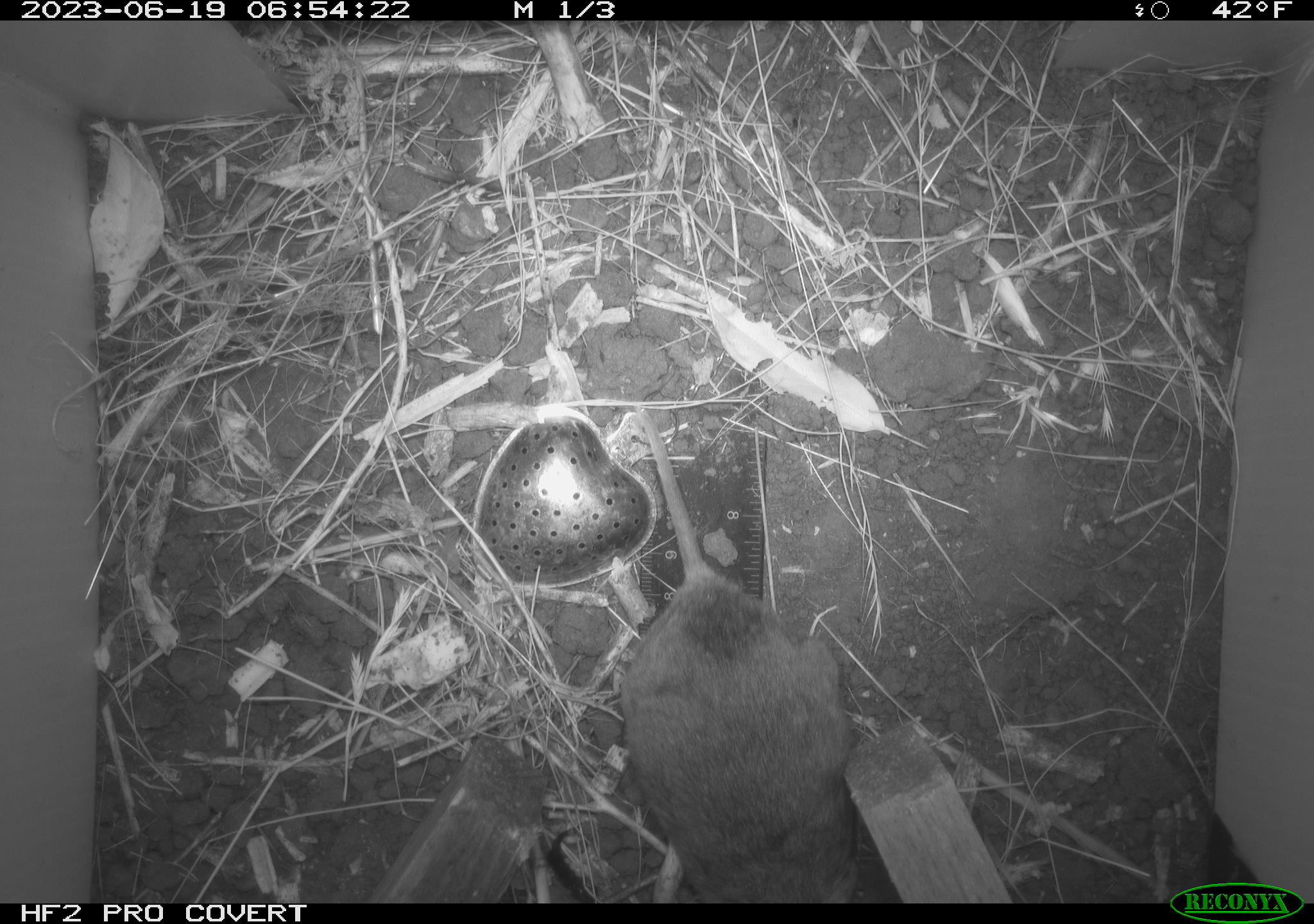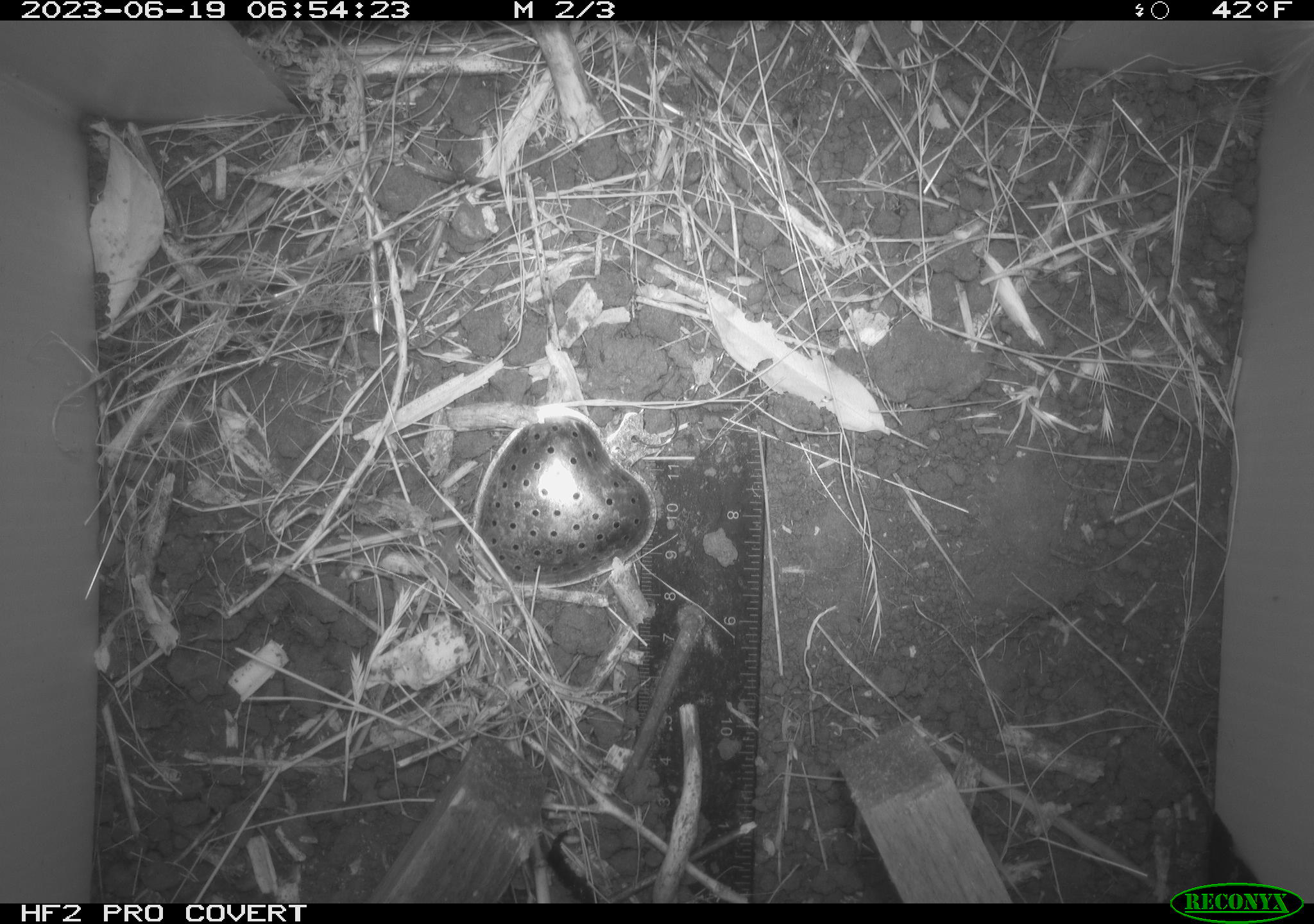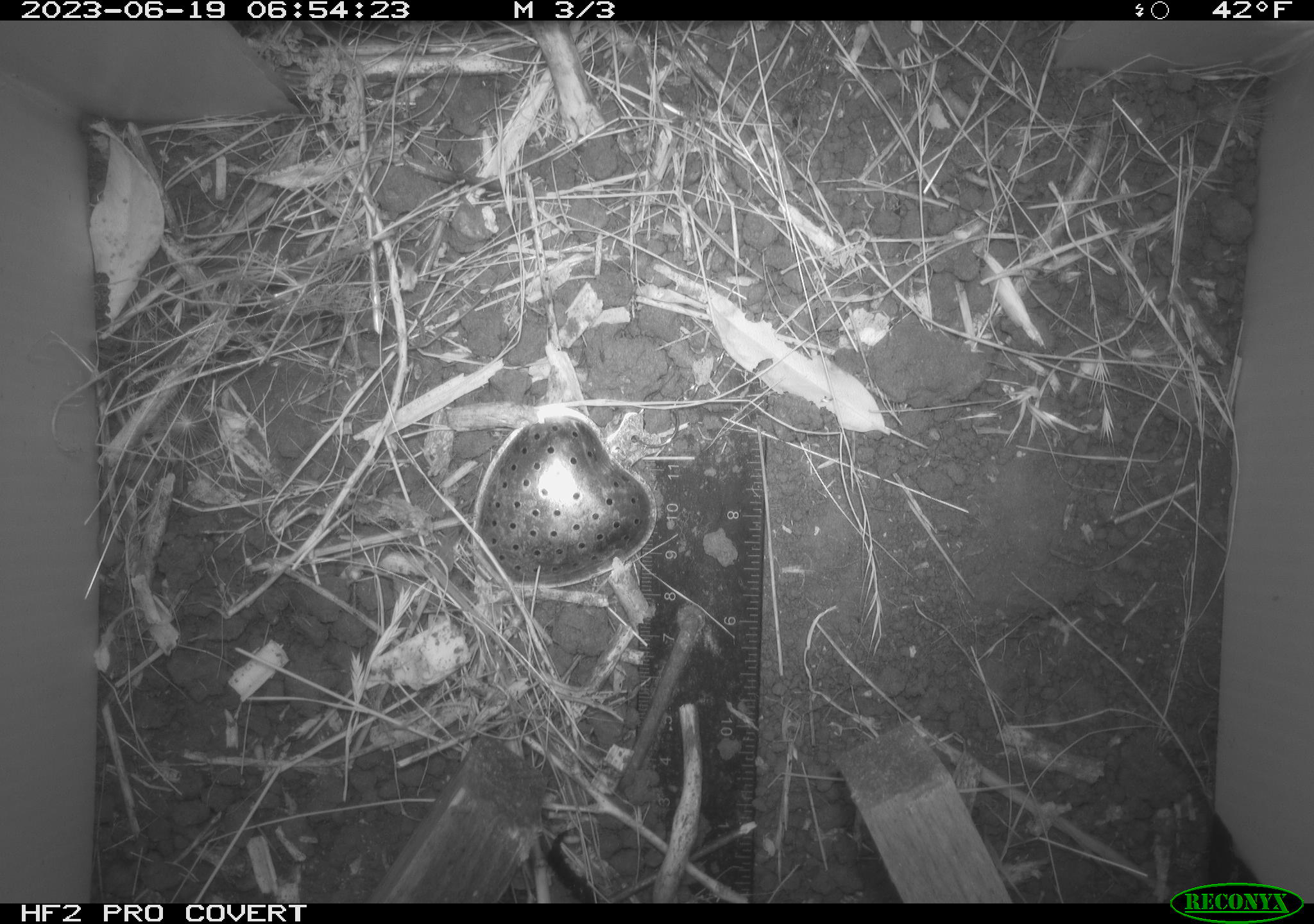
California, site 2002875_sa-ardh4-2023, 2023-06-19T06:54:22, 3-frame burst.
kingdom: Animalia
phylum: Chordata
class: Mammalia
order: Rodentia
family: Cricetidae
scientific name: Arvicolinae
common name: voles, lemmings, and muskrats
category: arvicolinae subfamily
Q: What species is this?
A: Arvicolinae subfamily (voles, lemmings, and muskrats) (Arvicolinae).